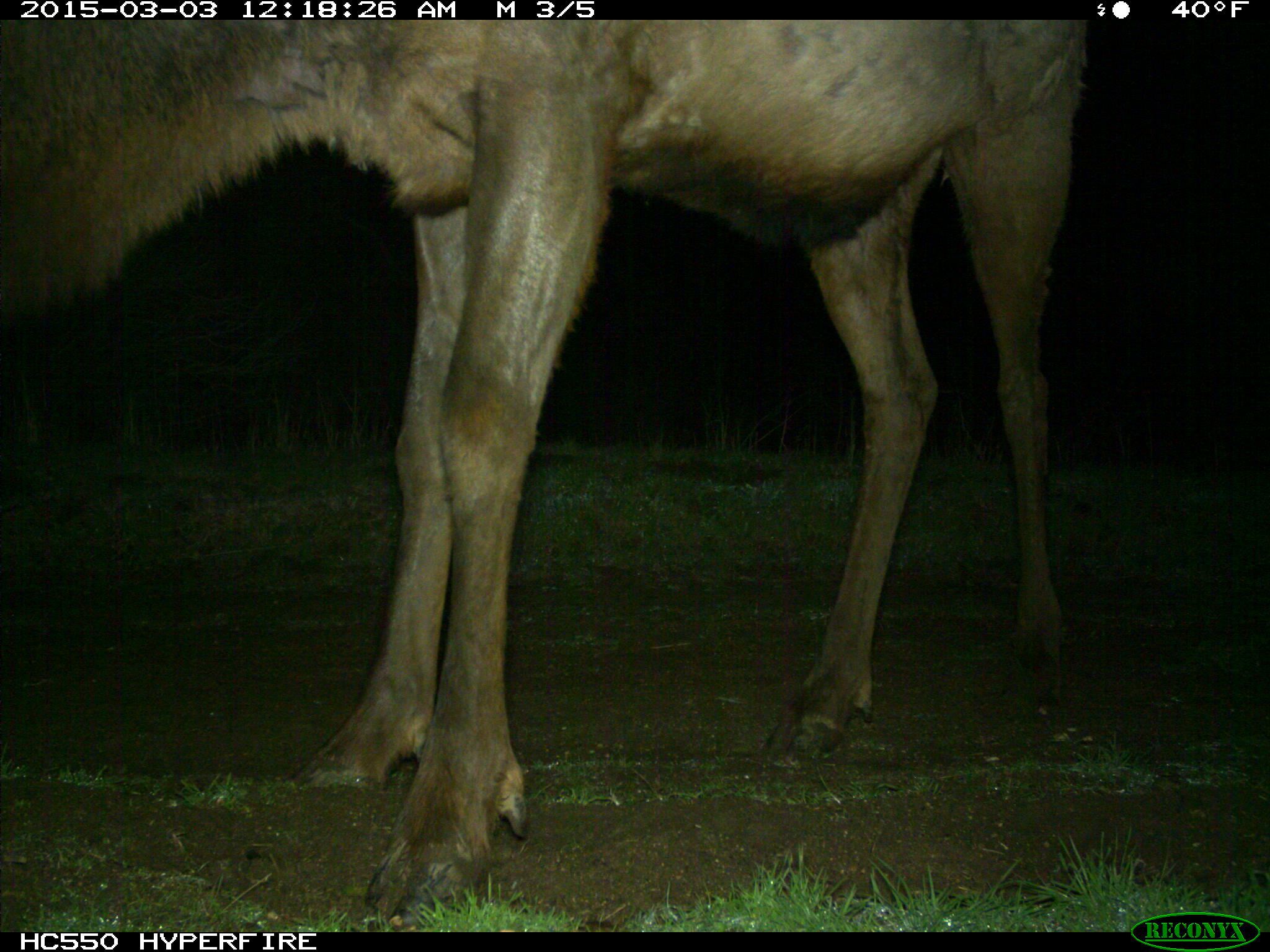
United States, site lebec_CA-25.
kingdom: Animalia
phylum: Chordata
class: Mammalia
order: Artiodactyla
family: Cervidae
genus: Cervus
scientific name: Cervus canadensis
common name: elk